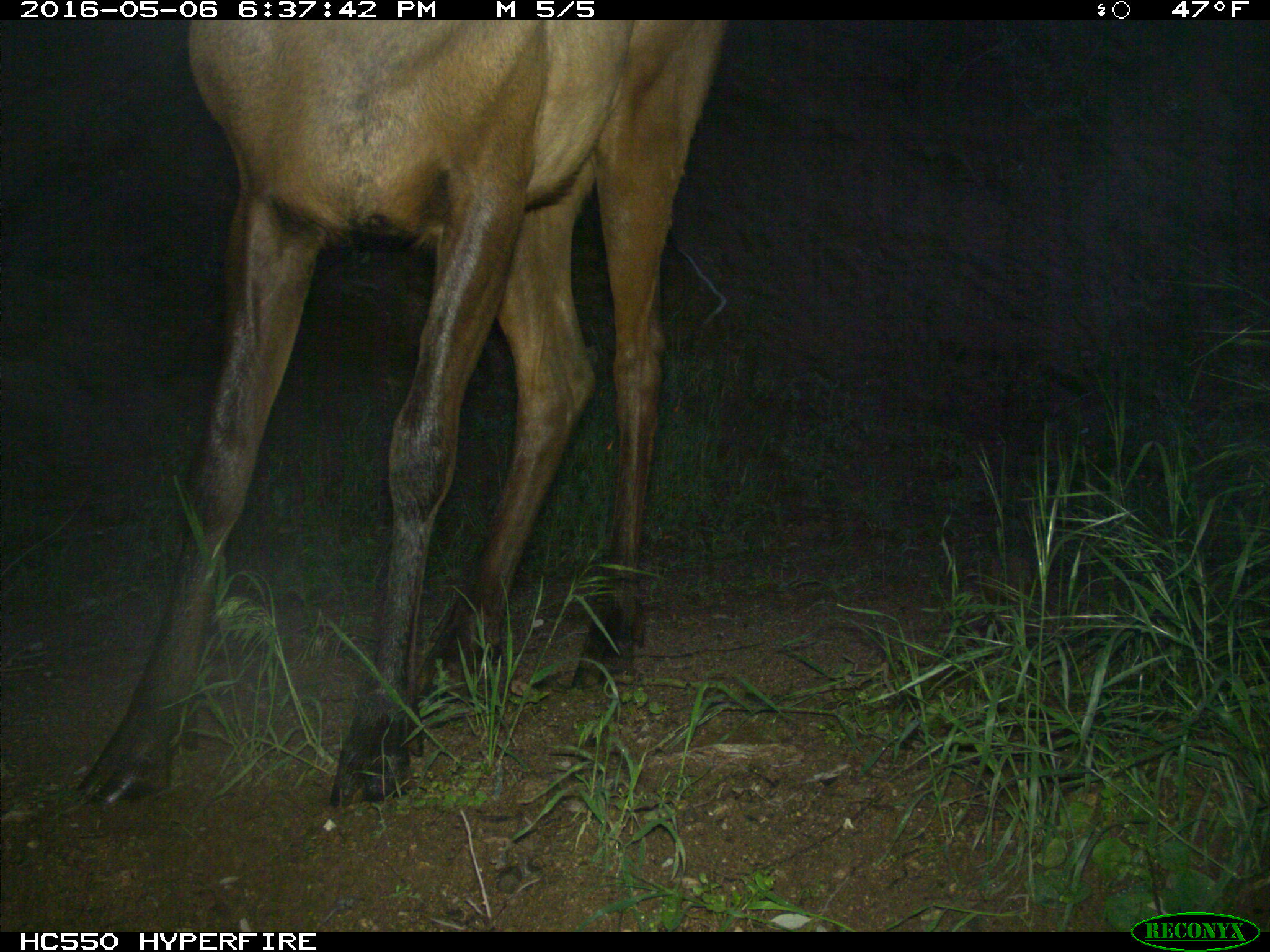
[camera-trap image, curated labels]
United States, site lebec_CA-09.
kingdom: Animalia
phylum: Chordata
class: Mammalia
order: Artiodactyla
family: Cervidae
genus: Cervus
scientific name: Cervus canadensis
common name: elk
Cervus canadensis (elk).